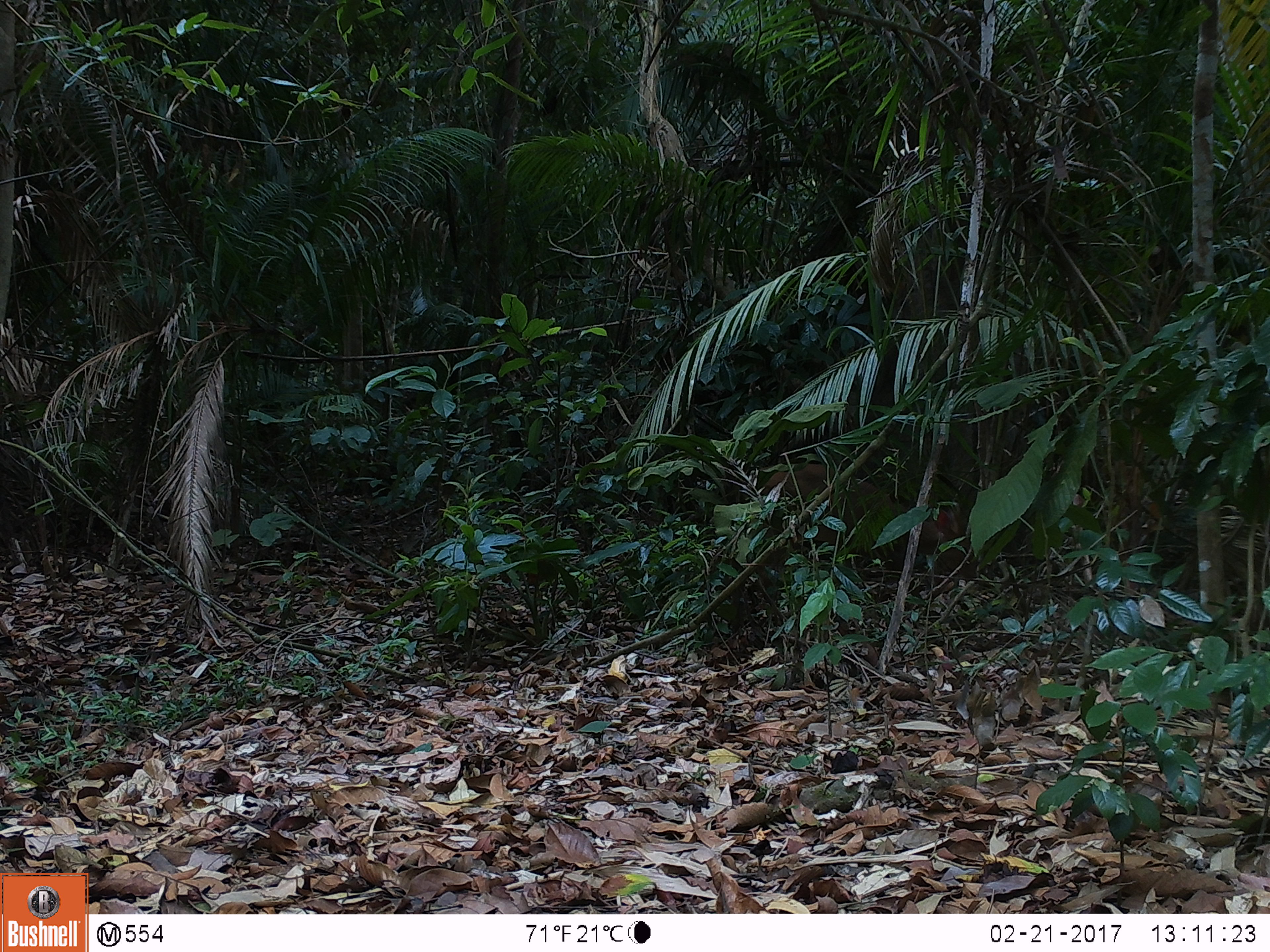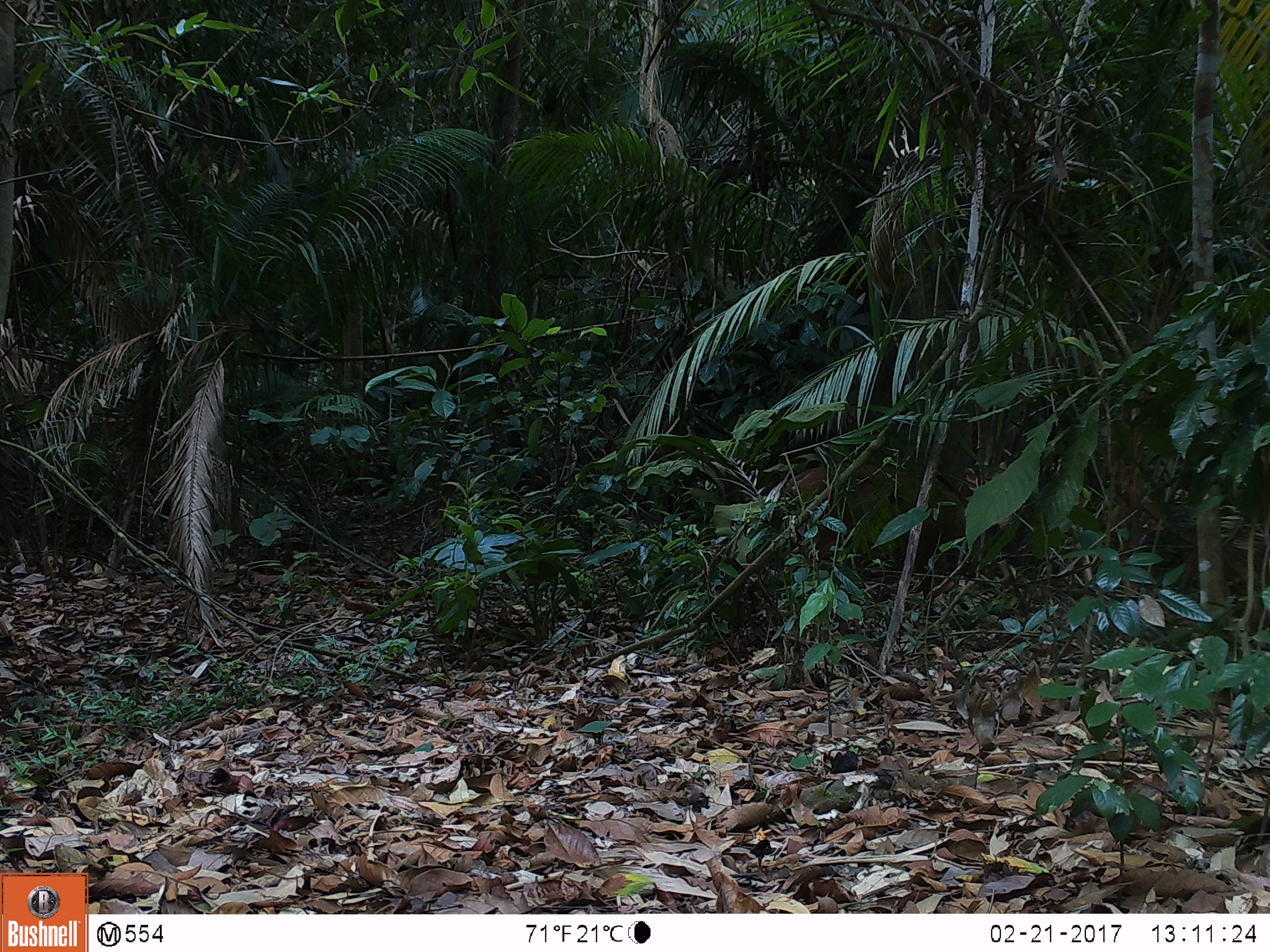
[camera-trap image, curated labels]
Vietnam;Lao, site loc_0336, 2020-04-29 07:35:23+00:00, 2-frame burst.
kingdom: Animalia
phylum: Chordata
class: Mammalia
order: Artiodactyla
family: Cervidae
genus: Muntiacus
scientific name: Muntiacus vuquangensis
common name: large-antlered muntjac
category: large antlered muntjac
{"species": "large antlered muntjac (large-antlered muntjac) (Muntiacus vuquangensis)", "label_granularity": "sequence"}